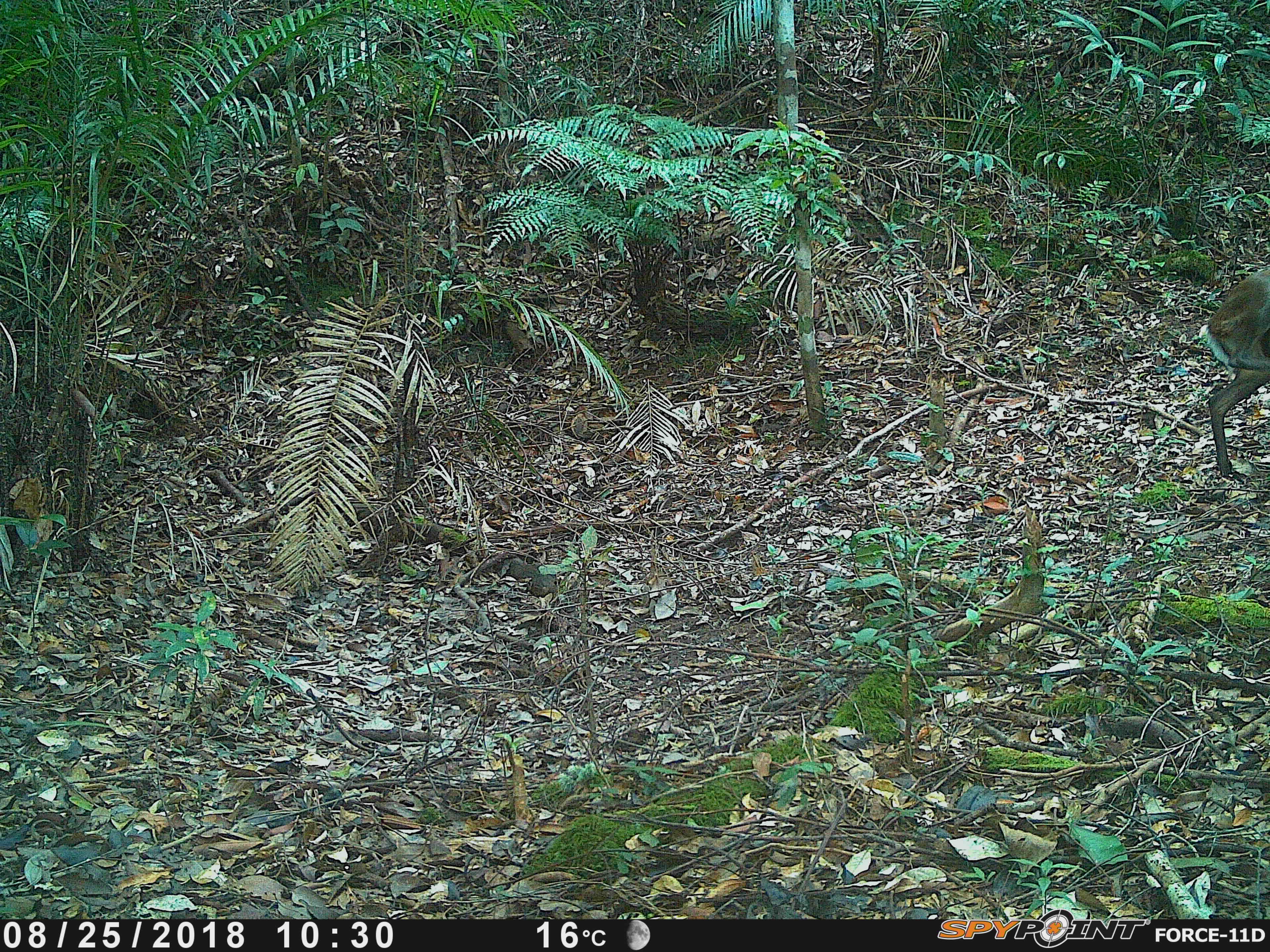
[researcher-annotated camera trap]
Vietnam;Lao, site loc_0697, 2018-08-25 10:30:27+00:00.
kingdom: Animalia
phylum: Chordata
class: Mammalia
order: Artiodactyla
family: Cervidae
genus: Muntiacus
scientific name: Muntiacus rooseveltorum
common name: roosevelt's muntjac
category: roosevelts muntjac group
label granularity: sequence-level